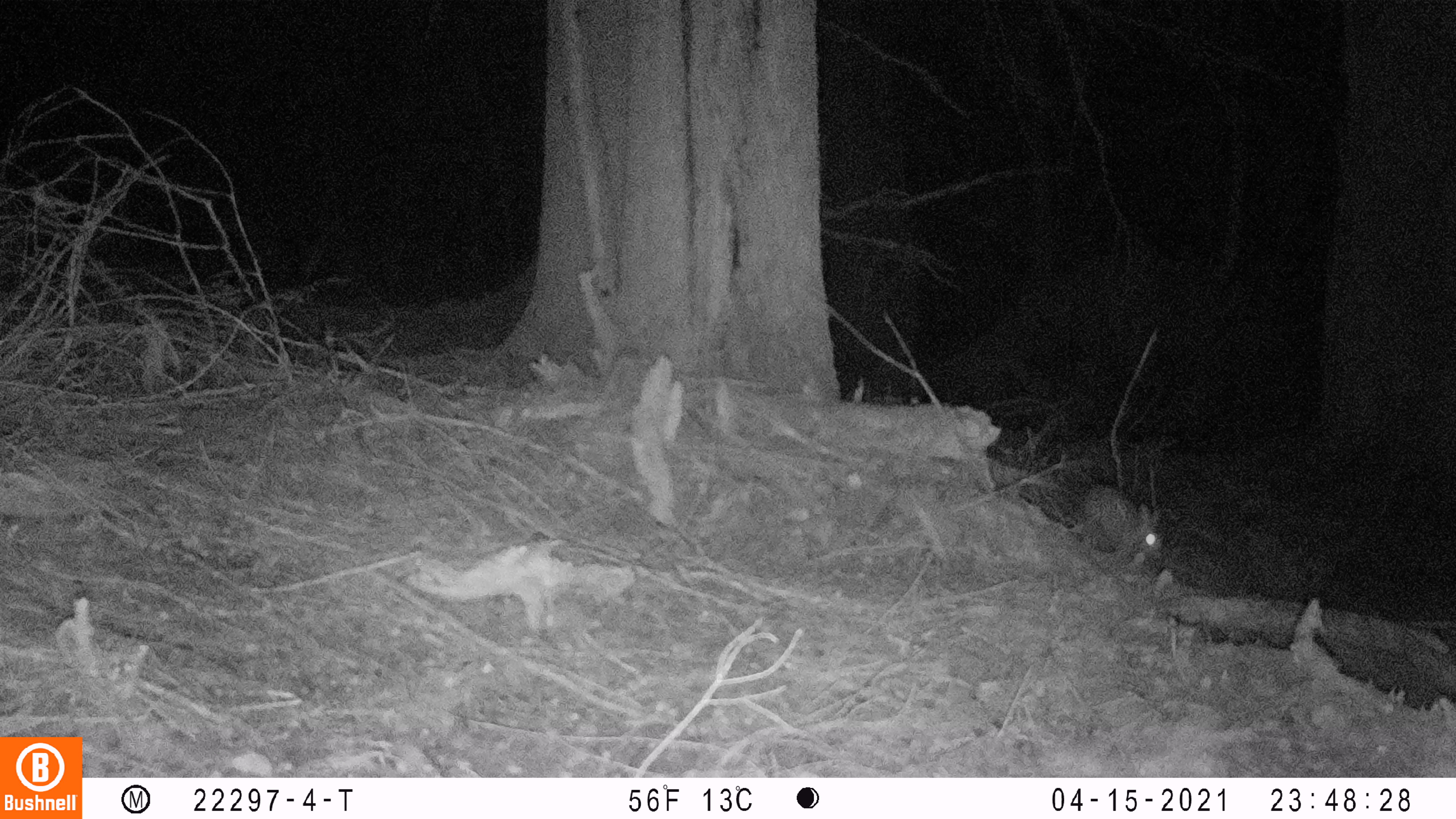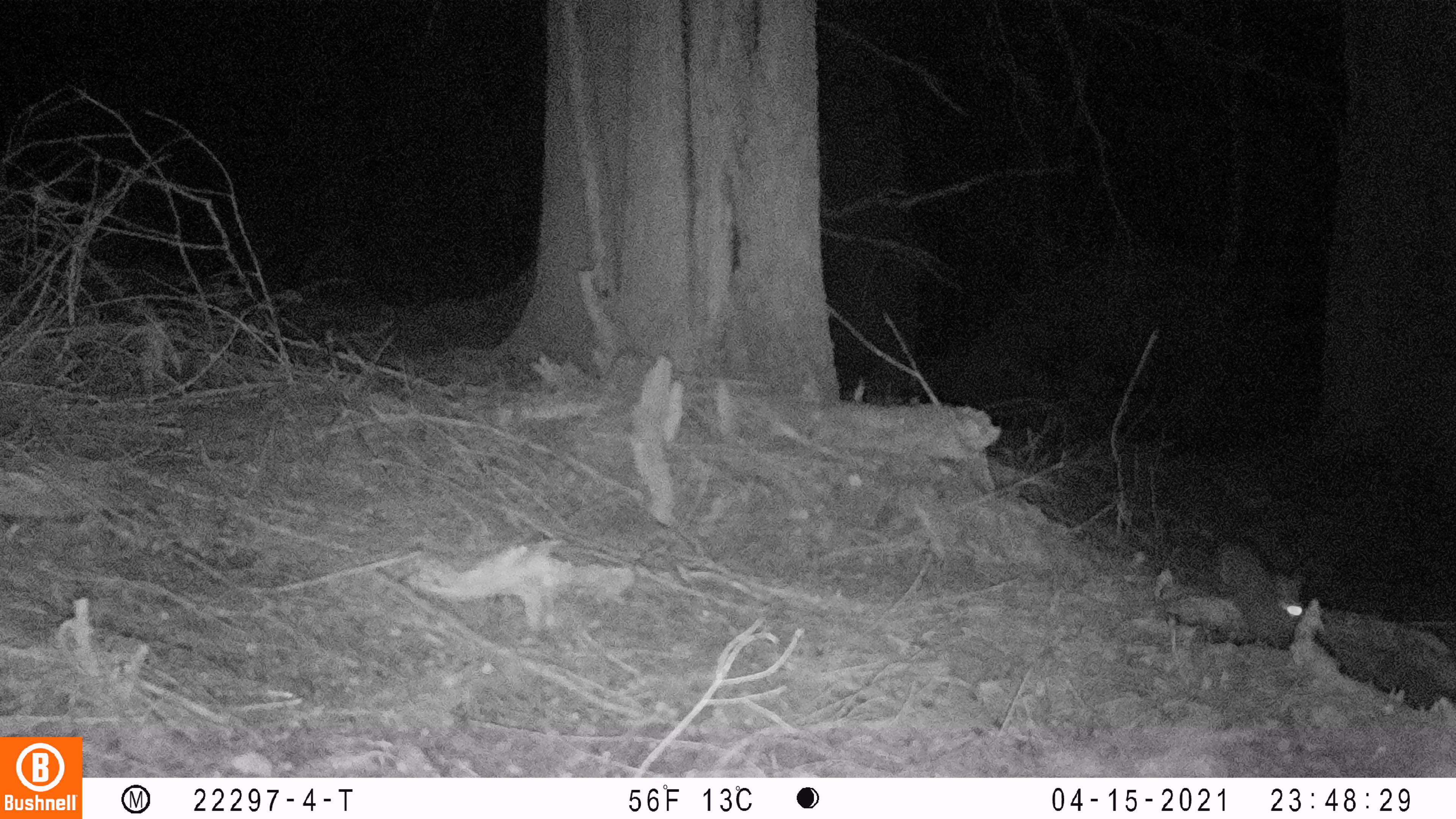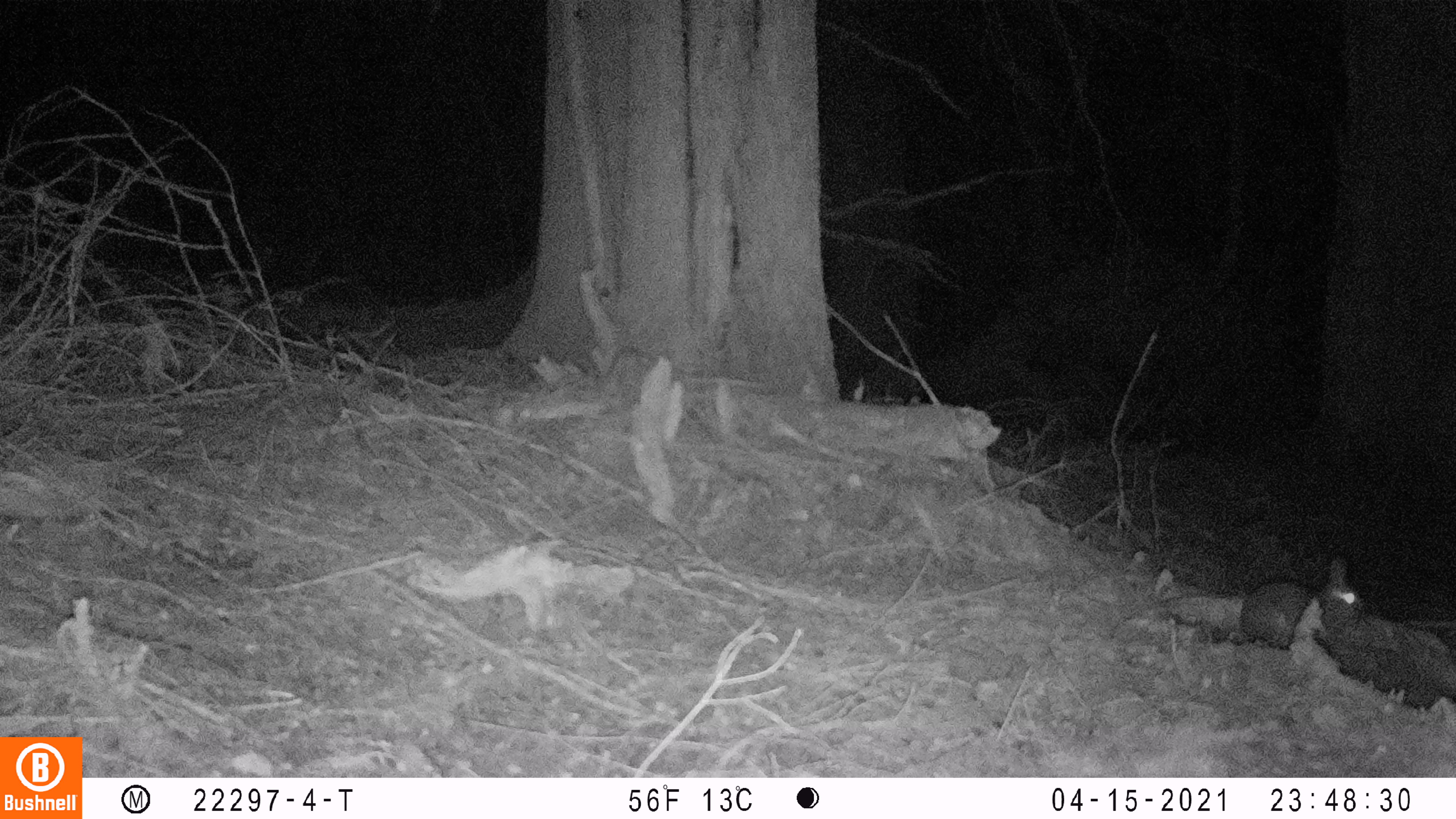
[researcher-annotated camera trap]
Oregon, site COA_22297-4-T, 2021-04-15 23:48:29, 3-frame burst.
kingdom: Animalia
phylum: Chordata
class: Mammalia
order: Lagomorpha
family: Leporidae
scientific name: Leporidae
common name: hares and rabbits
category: leporidae family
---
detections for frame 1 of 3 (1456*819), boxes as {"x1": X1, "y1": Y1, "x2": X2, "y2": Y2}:
leporidae family: {"x1": 1064, "y1": 466, "x2": 1182, "y2": 578}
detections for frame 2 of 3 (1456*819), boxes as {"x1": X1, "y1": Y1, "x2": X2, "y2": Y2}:
leporidae family: {"x1": 1195, "y1": 519, "x2": 1322, "y2": 657}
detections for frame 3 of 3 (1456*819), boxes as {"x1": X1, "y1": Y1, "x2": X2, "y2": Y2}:
leporidae family: {"x1": 1220, "y1": 544, "x2": 1375, "y2": 682}